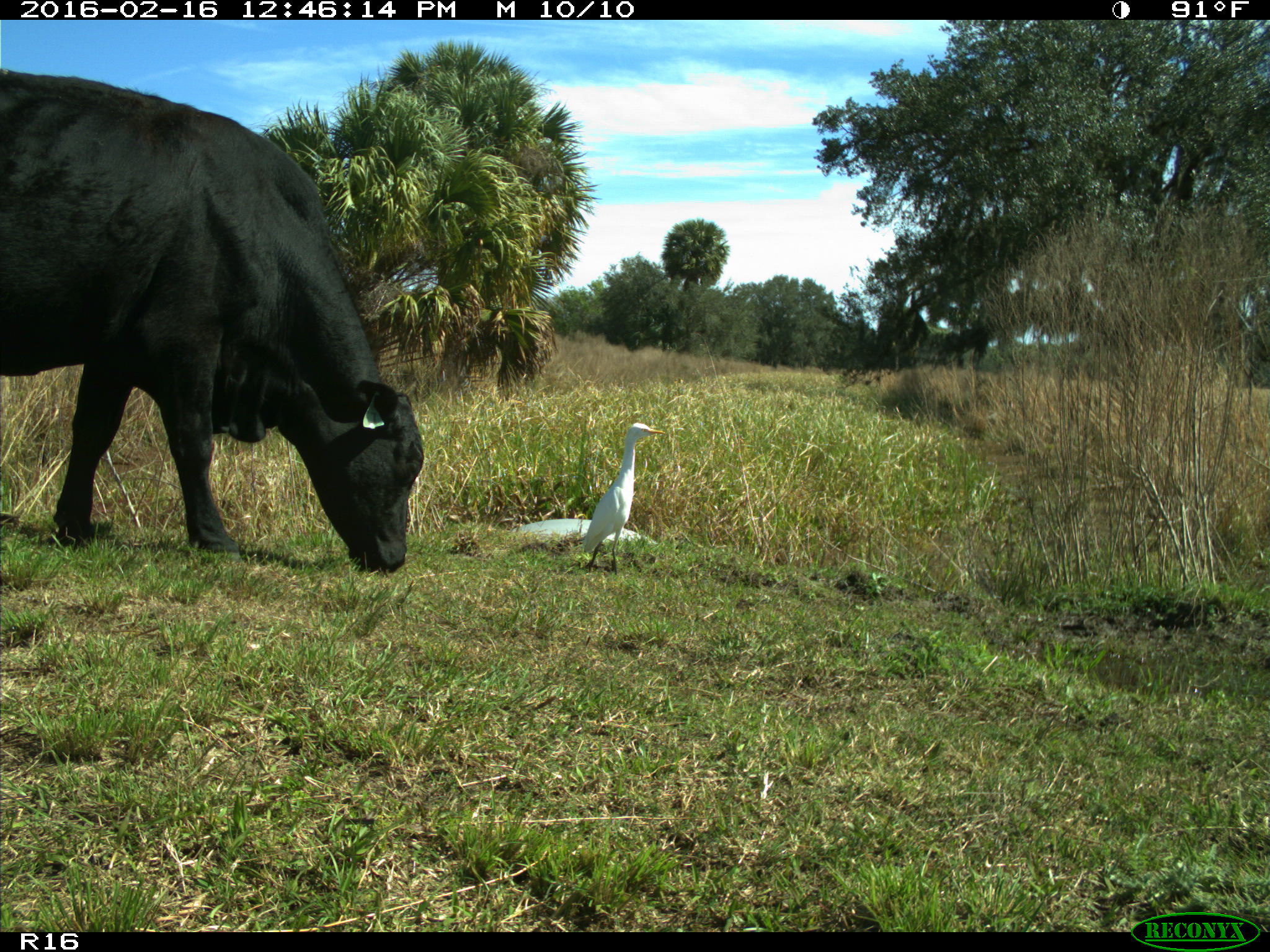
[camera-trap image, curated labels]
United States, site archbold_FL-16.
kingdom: Animalia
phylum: Chordata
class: Mammalia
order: Artiodactyla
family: Bovidae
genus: Bos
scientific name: Bos taurus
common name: domestic cow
Bos taurus (domestic cow).